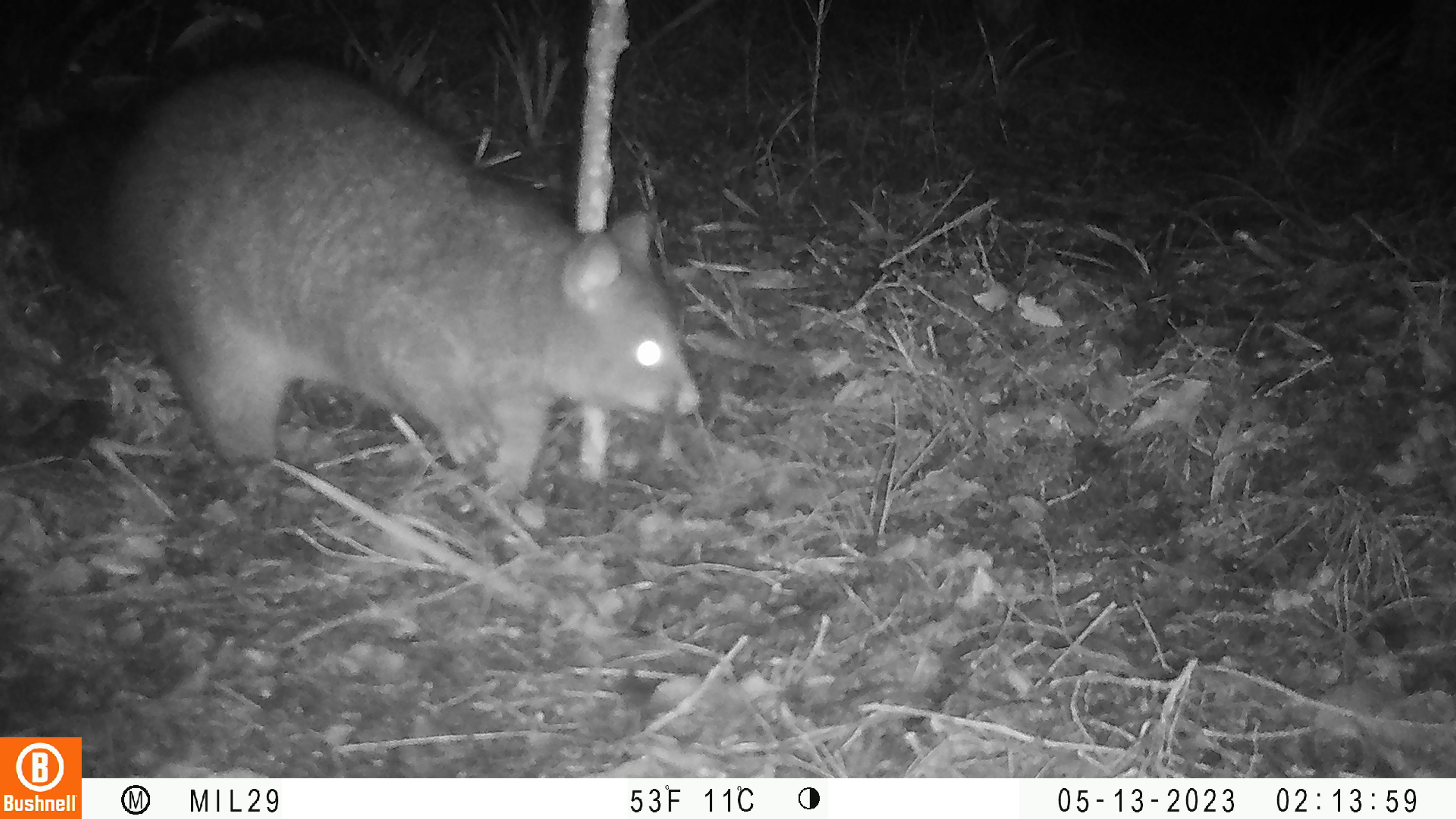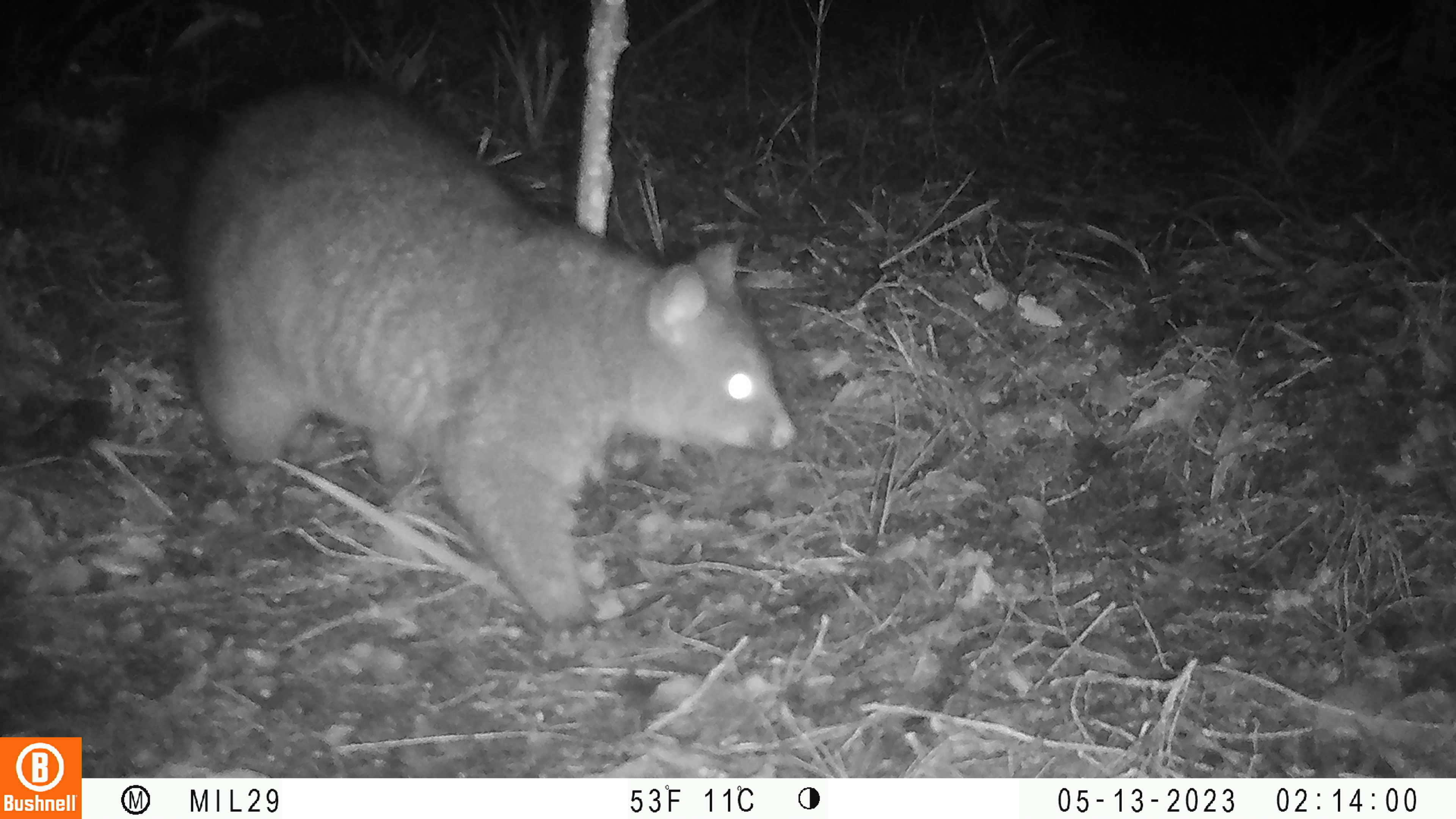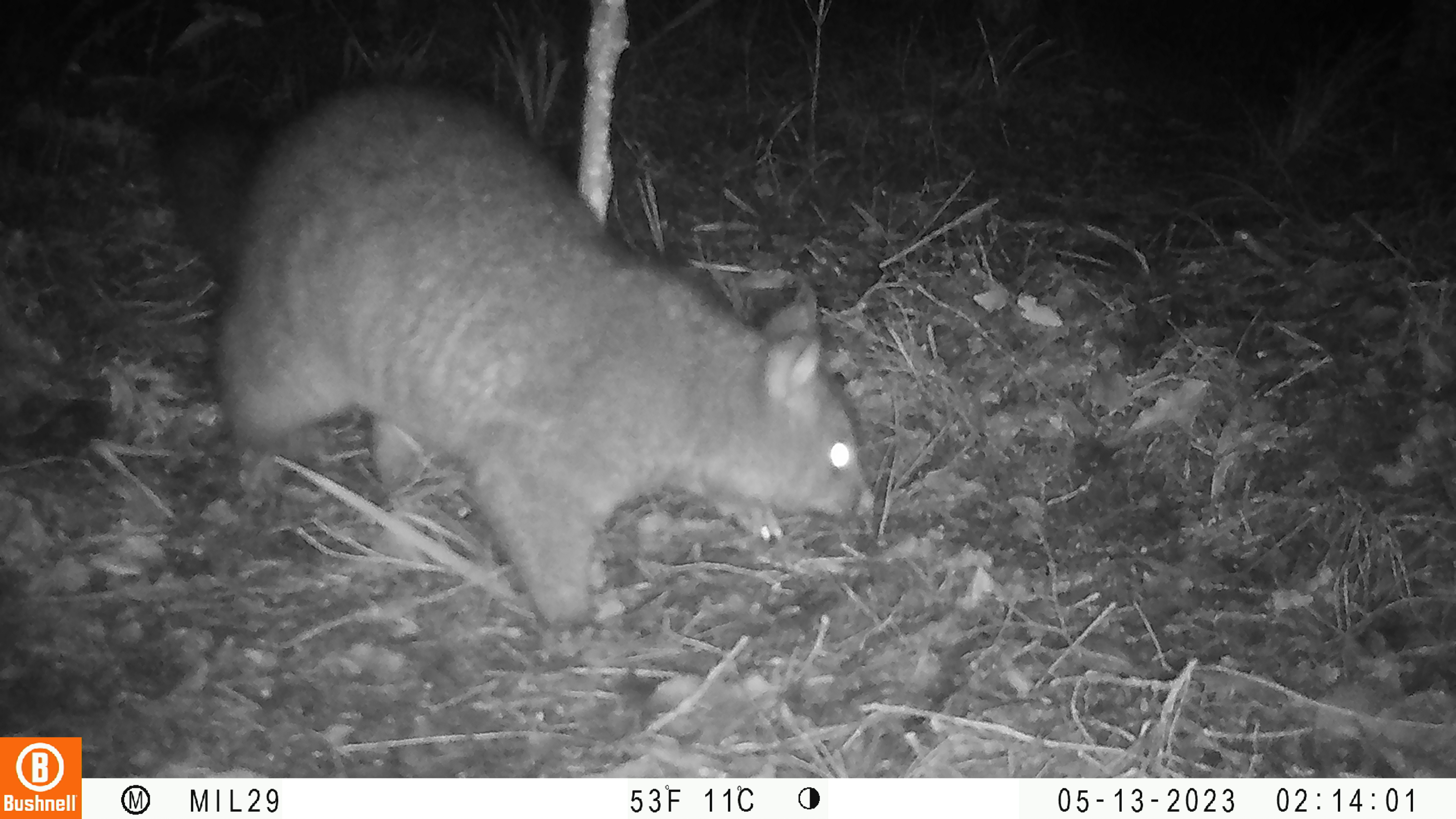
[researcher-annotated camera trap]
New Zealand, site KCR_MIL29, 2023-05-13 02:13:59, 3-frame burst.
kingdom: Animalia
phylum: Chordata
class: Mammalia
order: Diprotodontia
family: Phalangeridae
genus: Trichosurus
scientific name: Trichosurus vulpecula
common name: common brushtail possum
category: possum